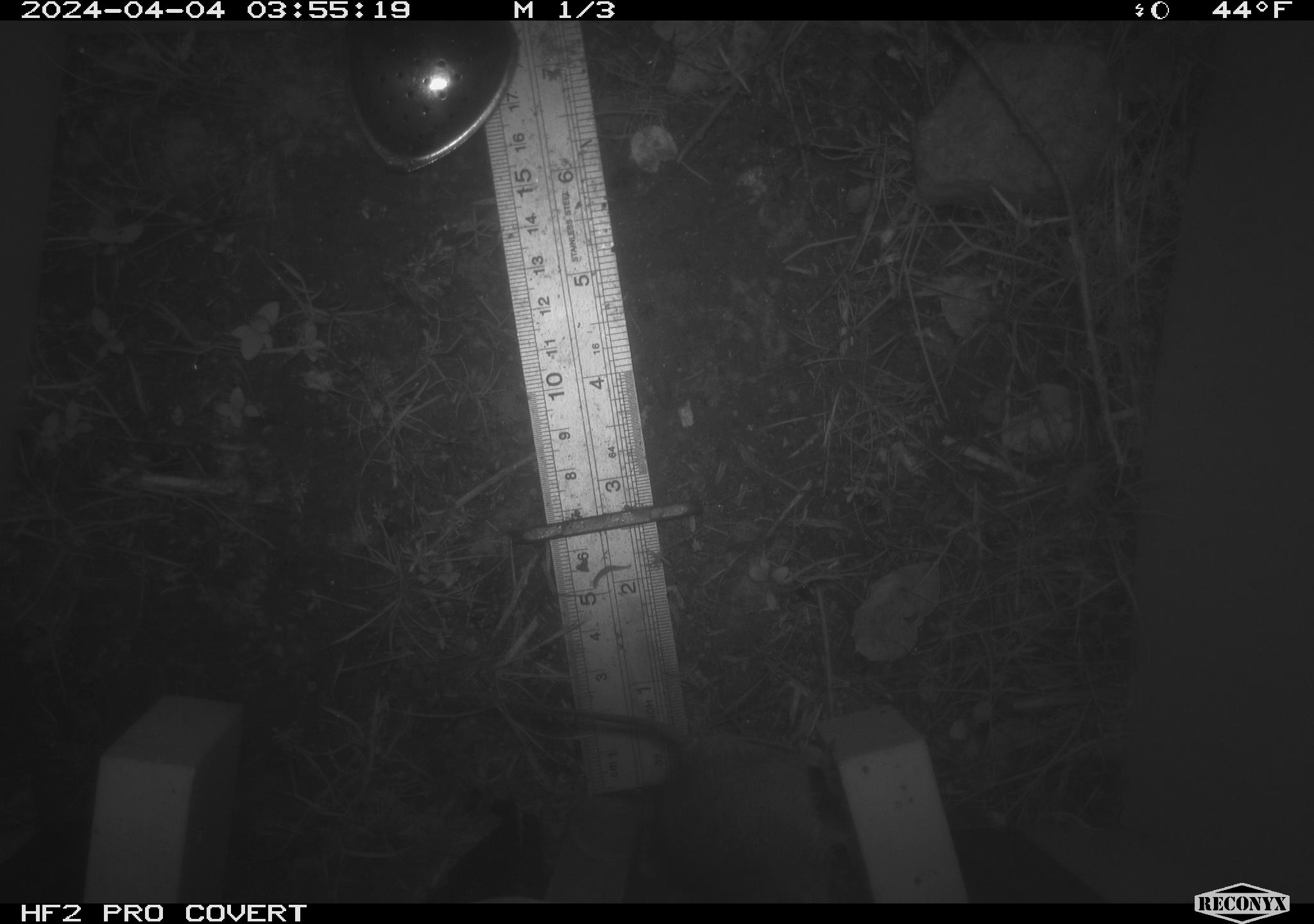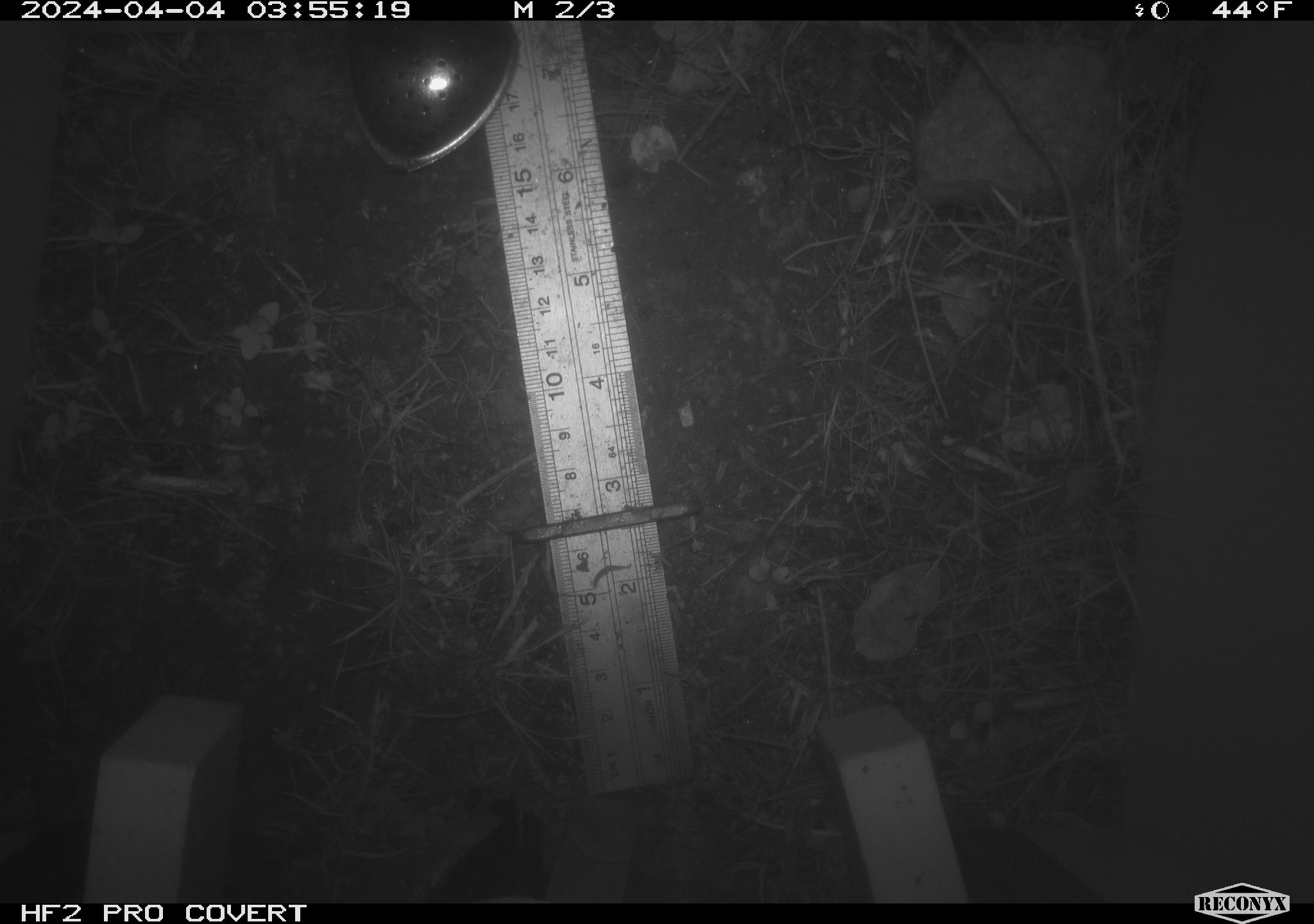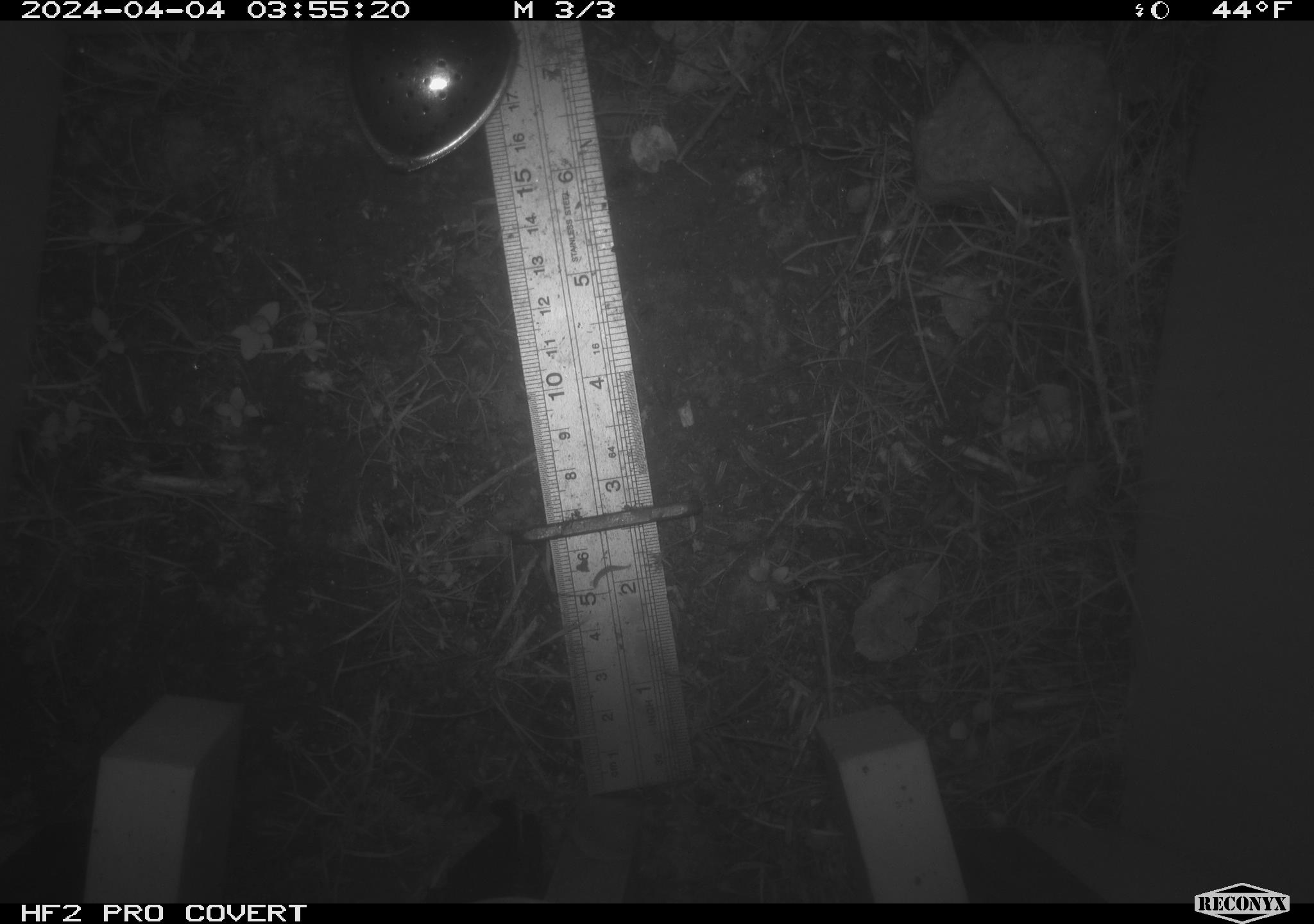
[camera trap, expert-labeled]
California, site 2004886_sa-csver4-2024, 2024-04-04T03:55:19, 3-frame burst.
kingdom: Animalia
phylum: Chordata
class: Mammalia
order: Rodentia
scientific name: Rodentia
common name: mouse species